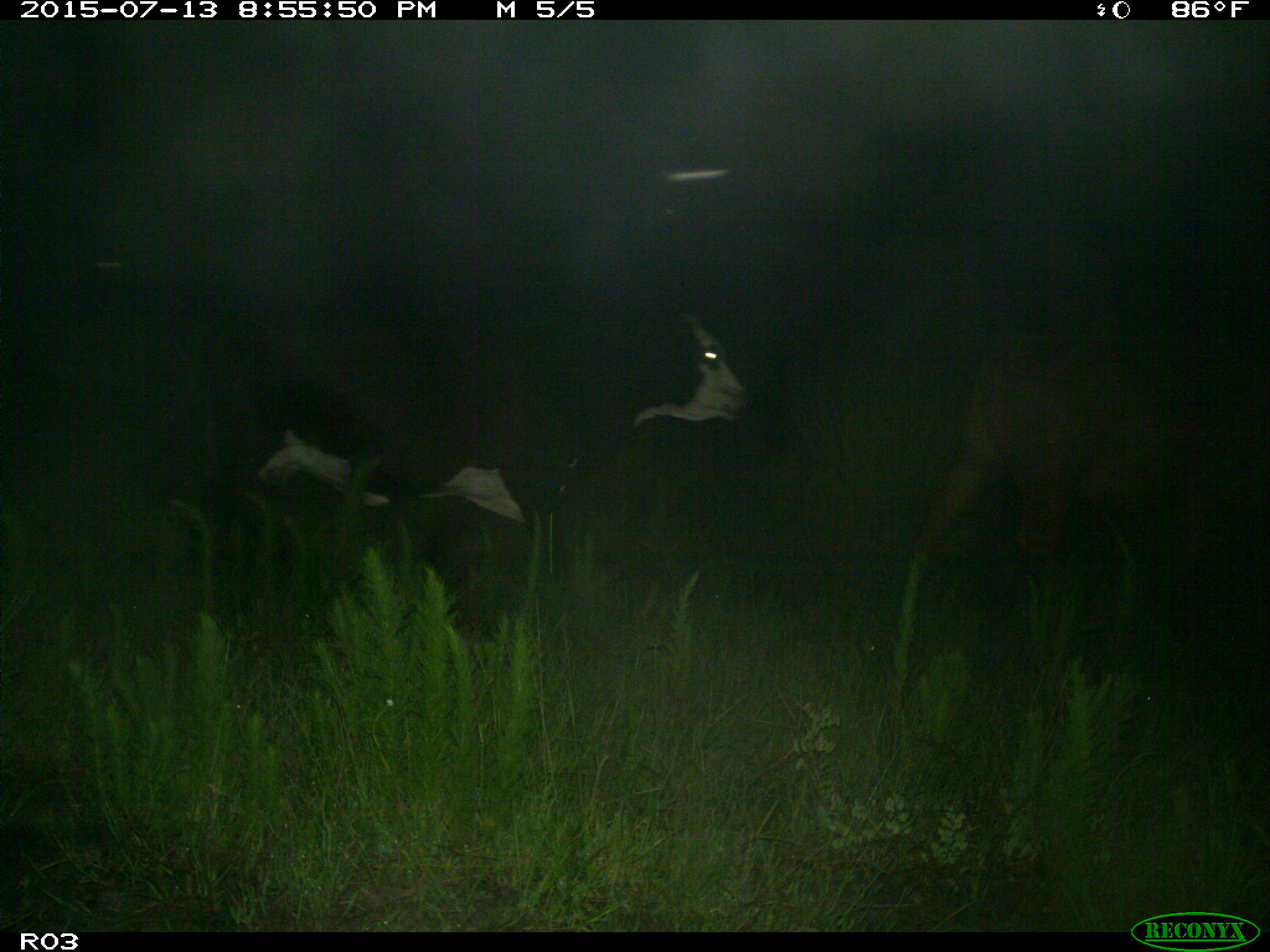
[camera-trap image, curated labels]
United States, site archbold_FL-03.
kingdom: Animalia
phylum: Chordata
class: Mammalia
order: Artiodactyla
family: Bovidae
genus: Bos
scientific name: Bos taurus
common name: domestic cow